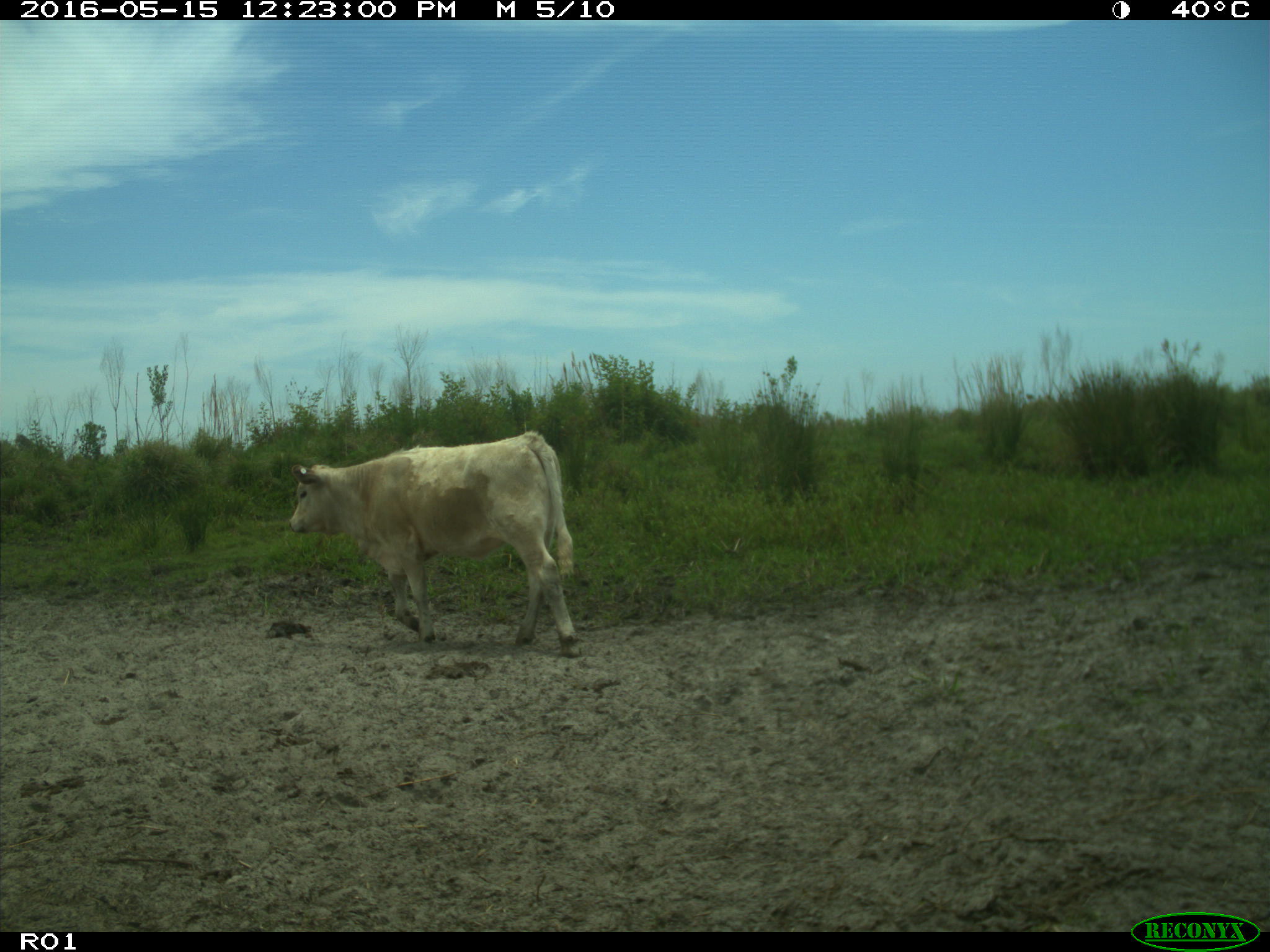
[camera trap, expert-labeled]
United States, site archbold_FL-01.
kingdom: Animalia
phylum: Chordata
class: Mammalia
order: Artiodactyla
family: Bovidae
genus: Bos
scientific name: Bos taurus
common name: domestic cow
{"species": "Bos taurus (domestic cow)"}